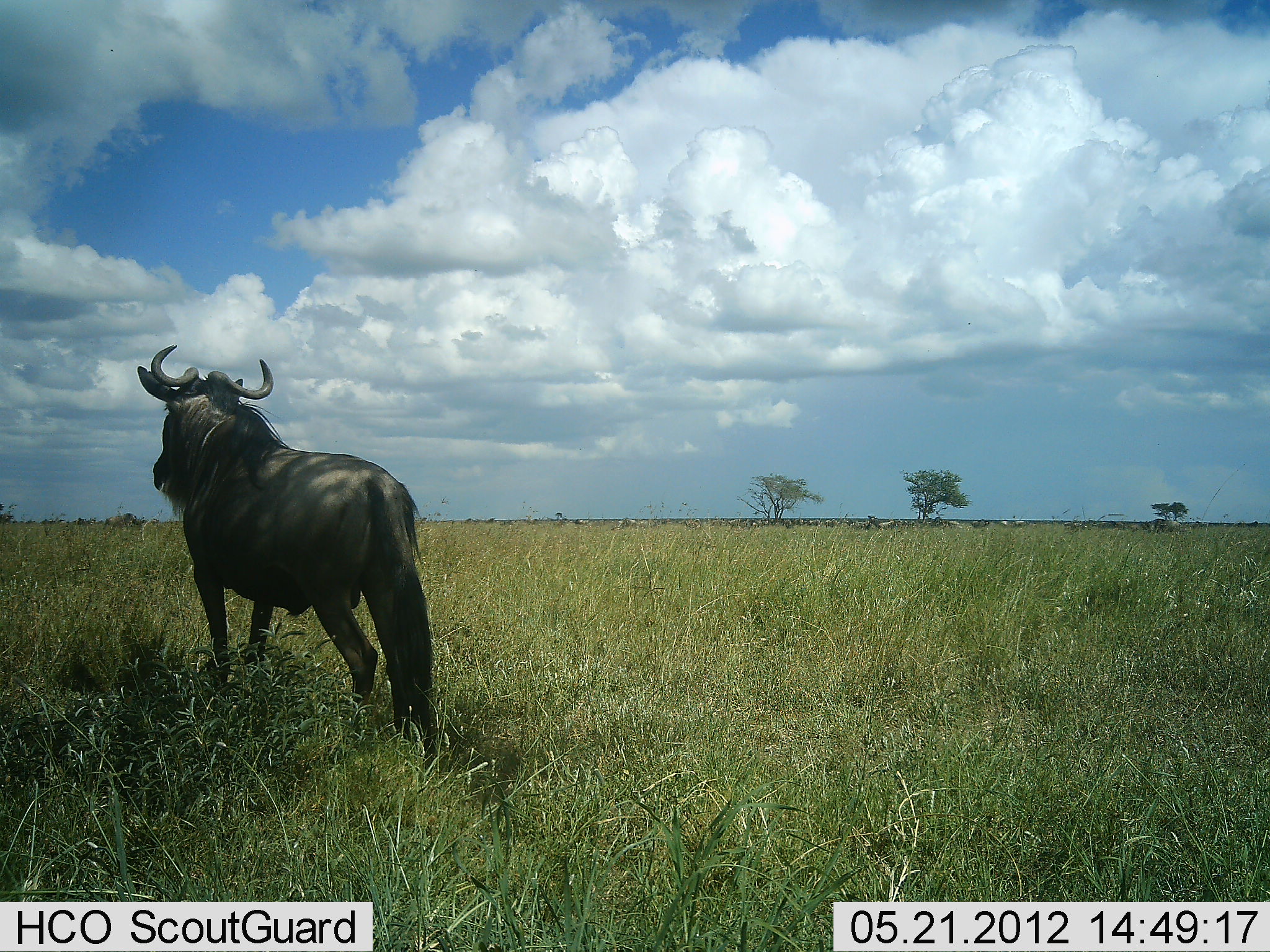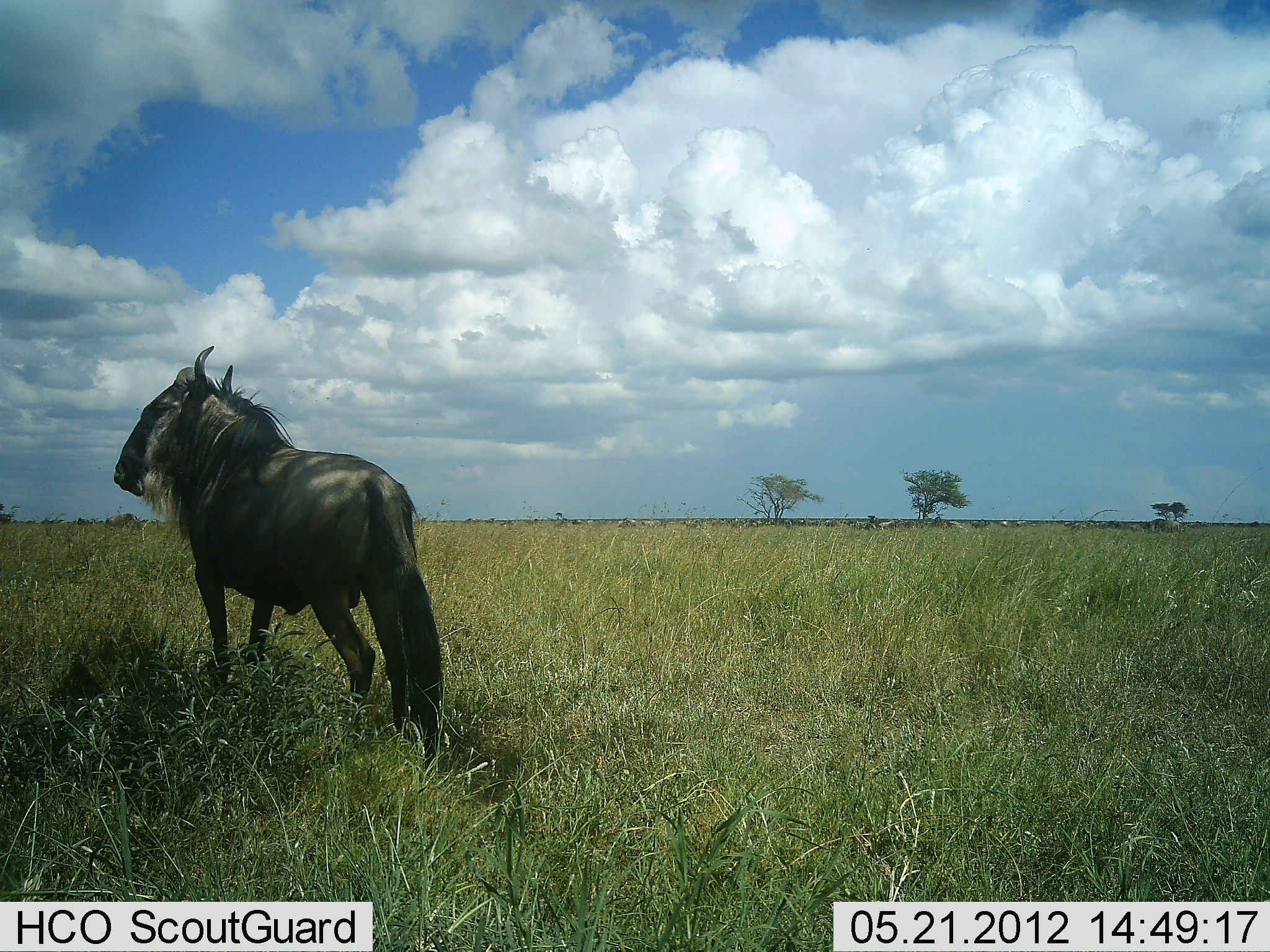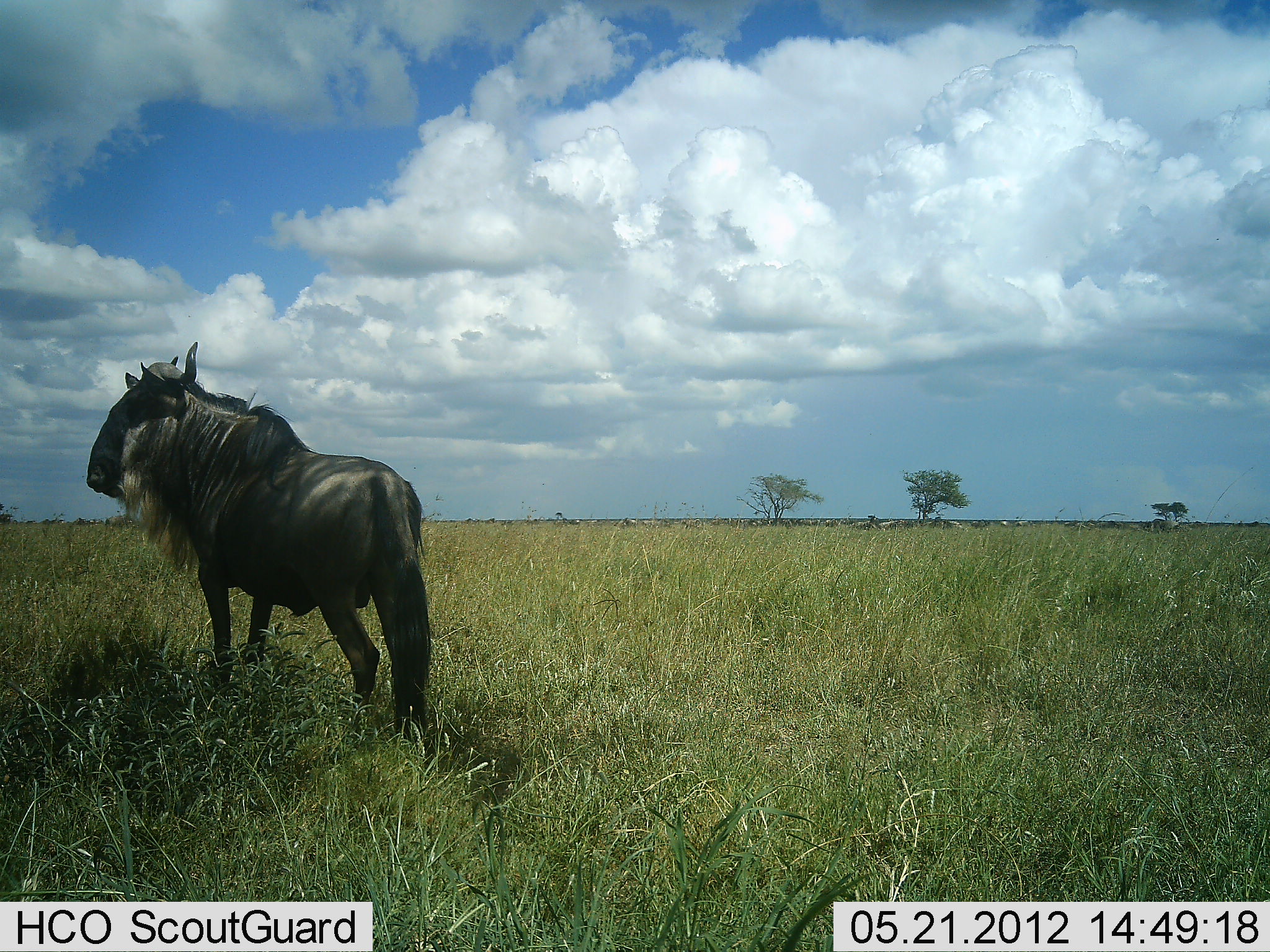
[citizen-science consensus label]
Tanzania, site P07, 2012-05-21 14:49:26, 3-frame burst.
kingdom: Animalia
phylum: Chordata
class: Mammalia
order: Artiodactyla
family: Bovidae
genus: Connochaetes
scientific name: Connochaetes taurinus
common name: blue wildebeest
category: wildebeest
Wildebeest (blue wildebeest) (Connochaetes taurinus), count 1. Behavior (volunteer vote fractions): standing 92%, resting 0%, moving 15%, interacting 0%. Young present (vote fraction): 0%. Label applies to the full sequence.